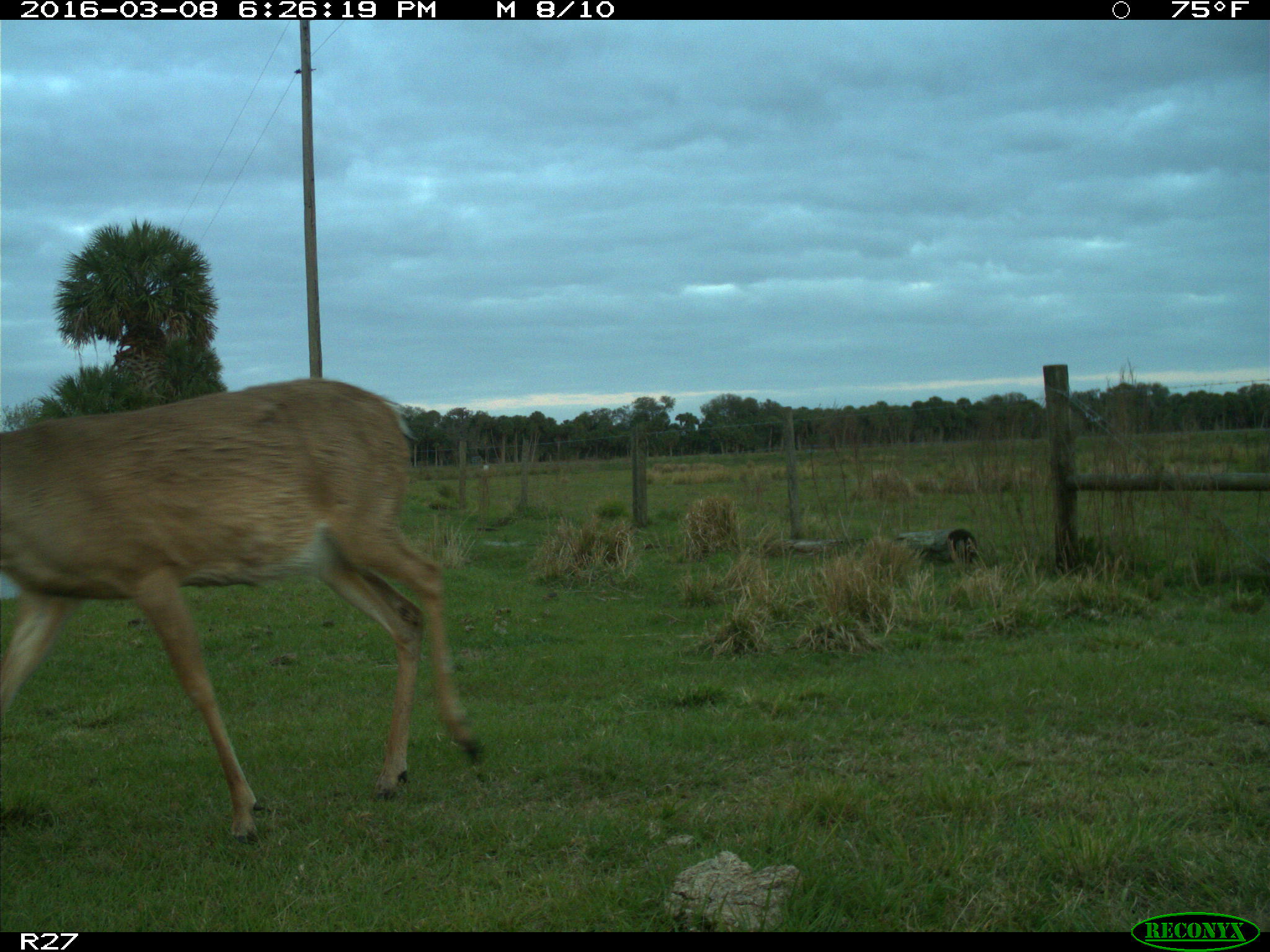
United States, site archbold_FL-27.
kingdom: Animalia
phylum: Chordata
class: Mammalia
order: Artiodactyla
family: Cervidae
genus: Odocoileus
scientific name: Odocoileus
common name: deer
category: unidentified deer